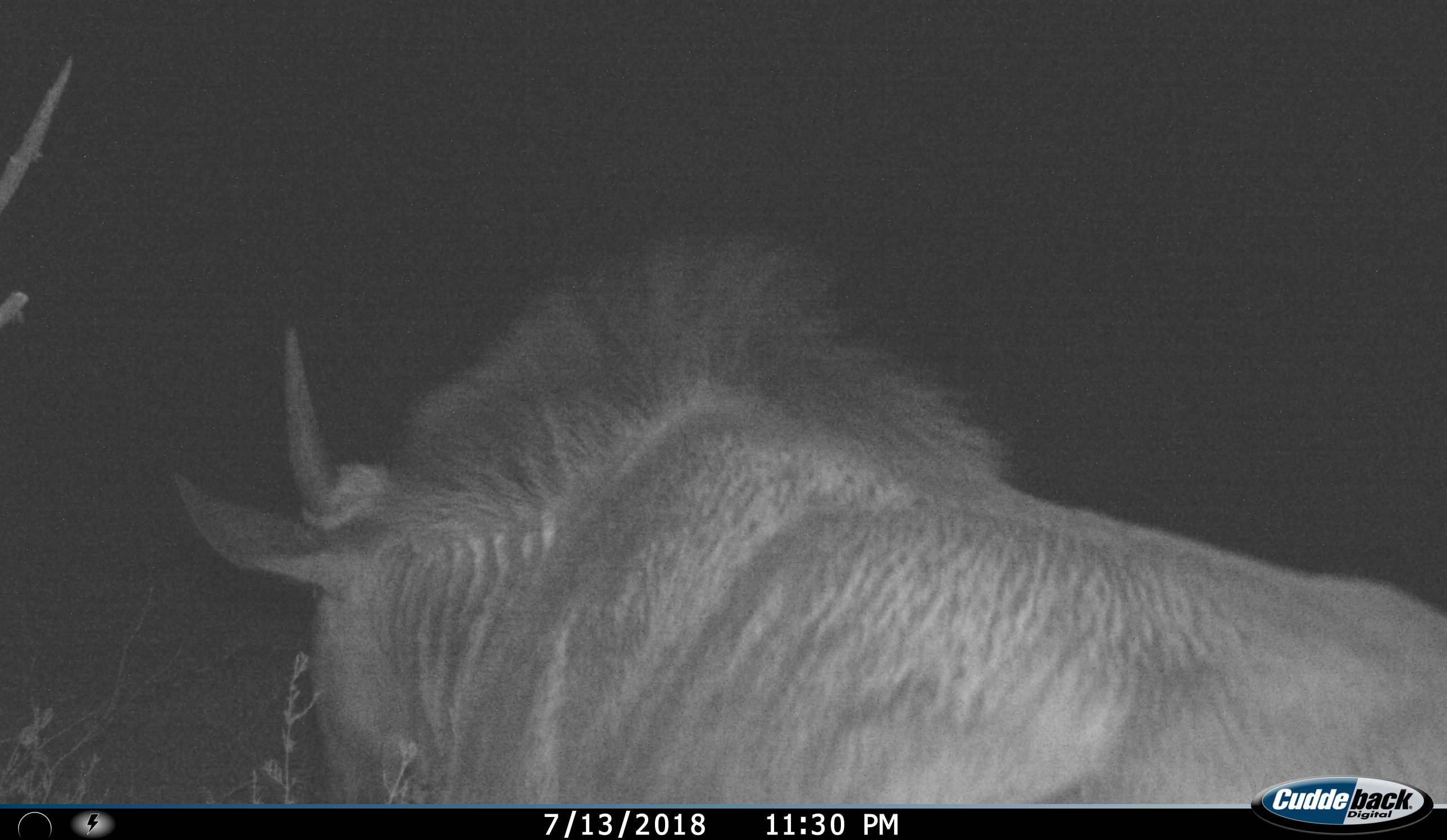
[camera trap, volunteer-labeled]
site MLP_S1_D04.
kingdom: Animalia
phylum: Chordata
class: Mammalia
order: Artiodactyla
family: Bovidae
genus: Connochaetes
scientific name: Connochaetes taurinus taurinus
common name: blue wildebeest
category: wildebeestblue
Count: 1.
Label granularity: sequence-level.